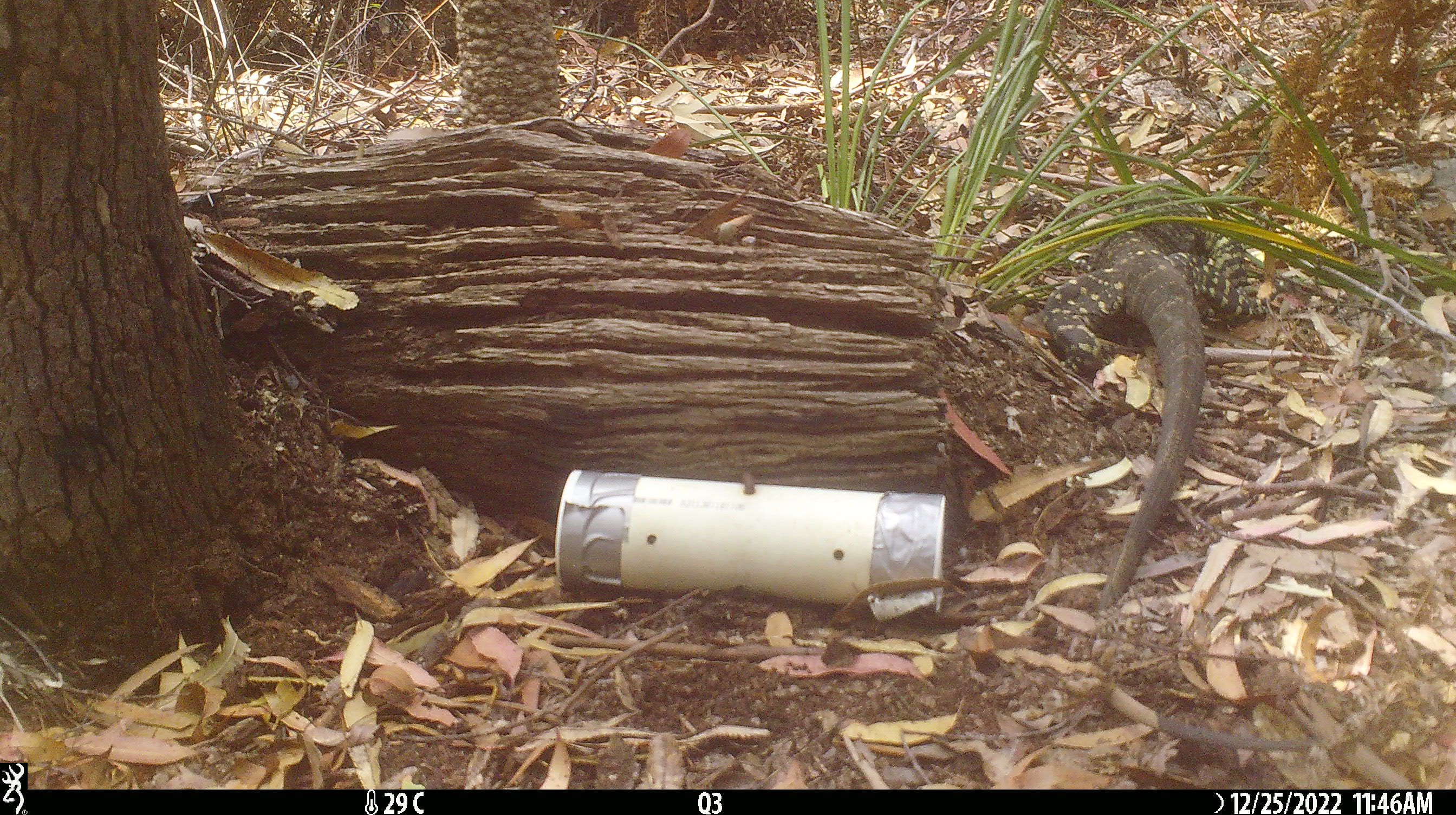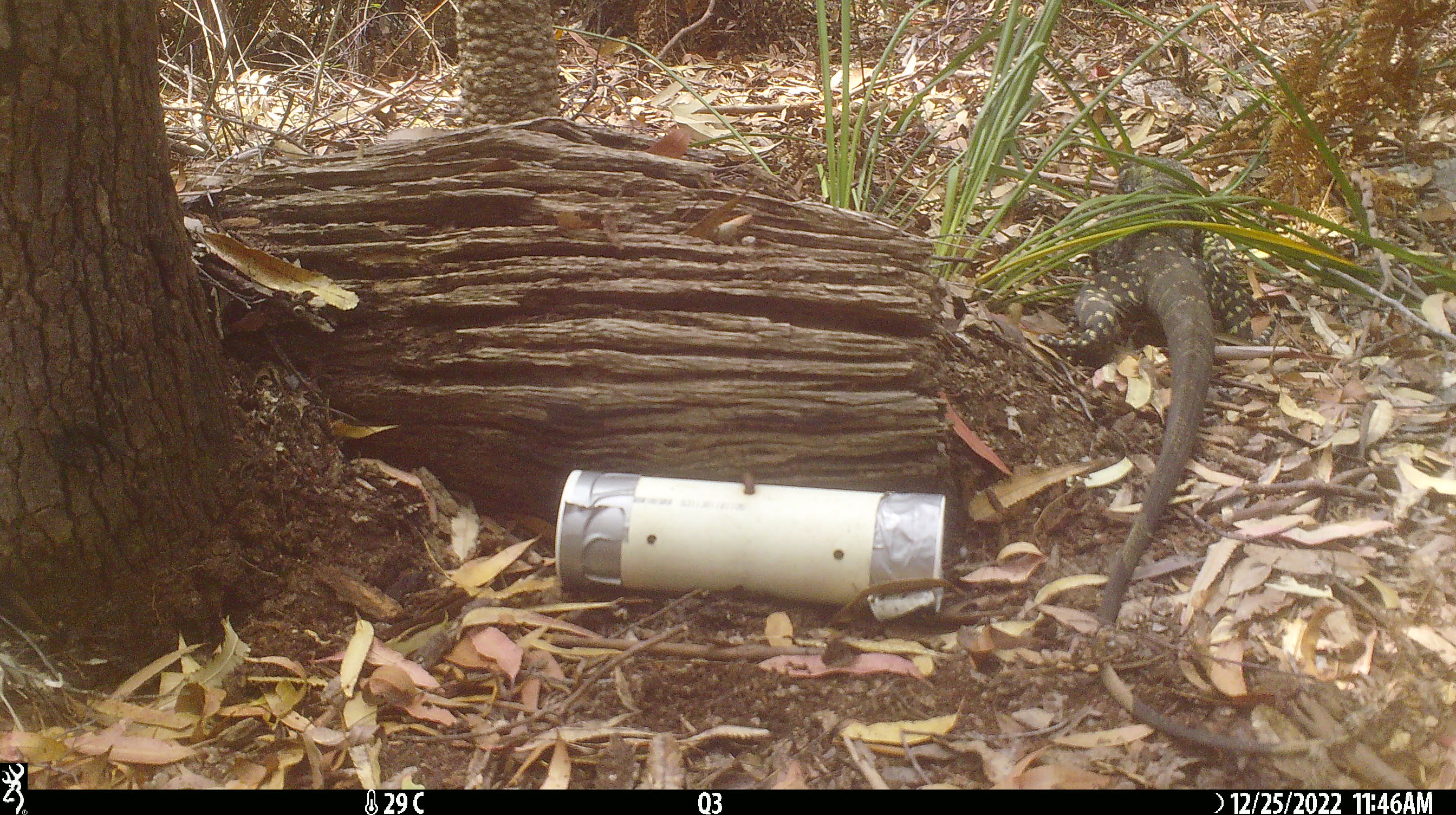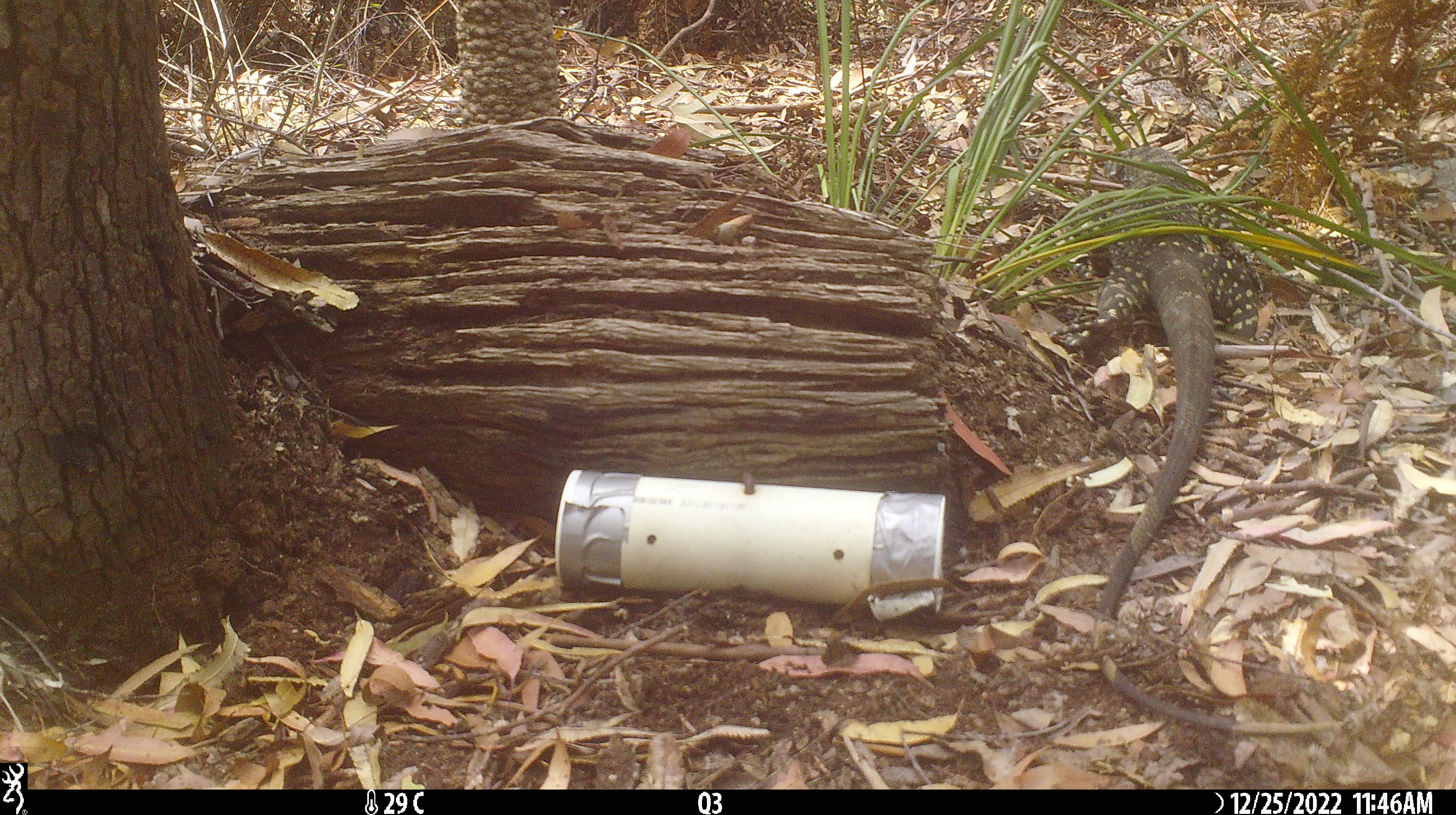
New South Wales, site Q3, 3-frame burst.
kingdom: Animalia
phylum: Chordata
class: Reptilia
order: Squamata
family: Varanidae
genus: Varanus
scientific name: Varanus varius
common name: lace monitor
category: goanna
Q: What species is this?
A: Goanna (lace monitor) (Varanus varius).